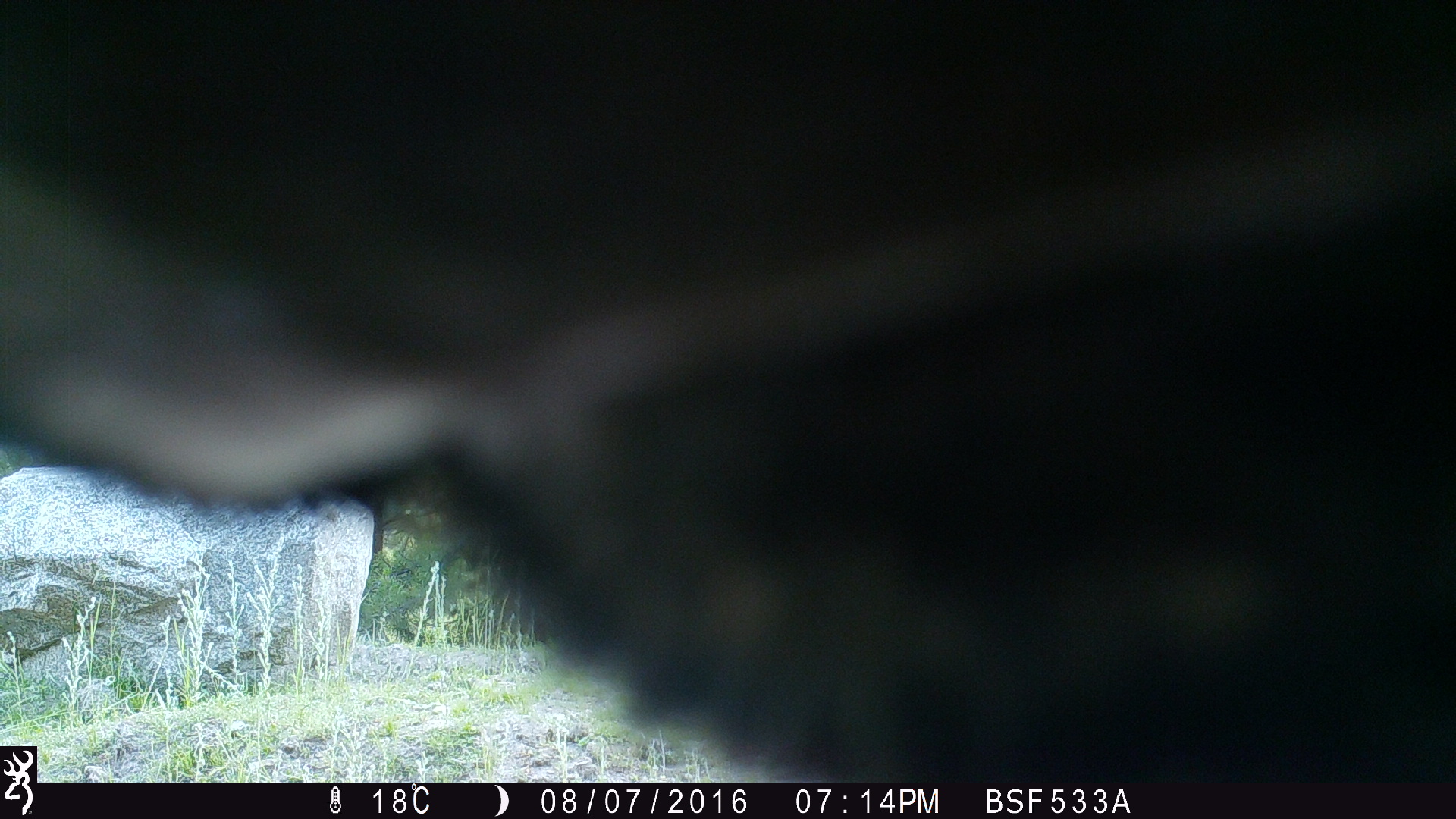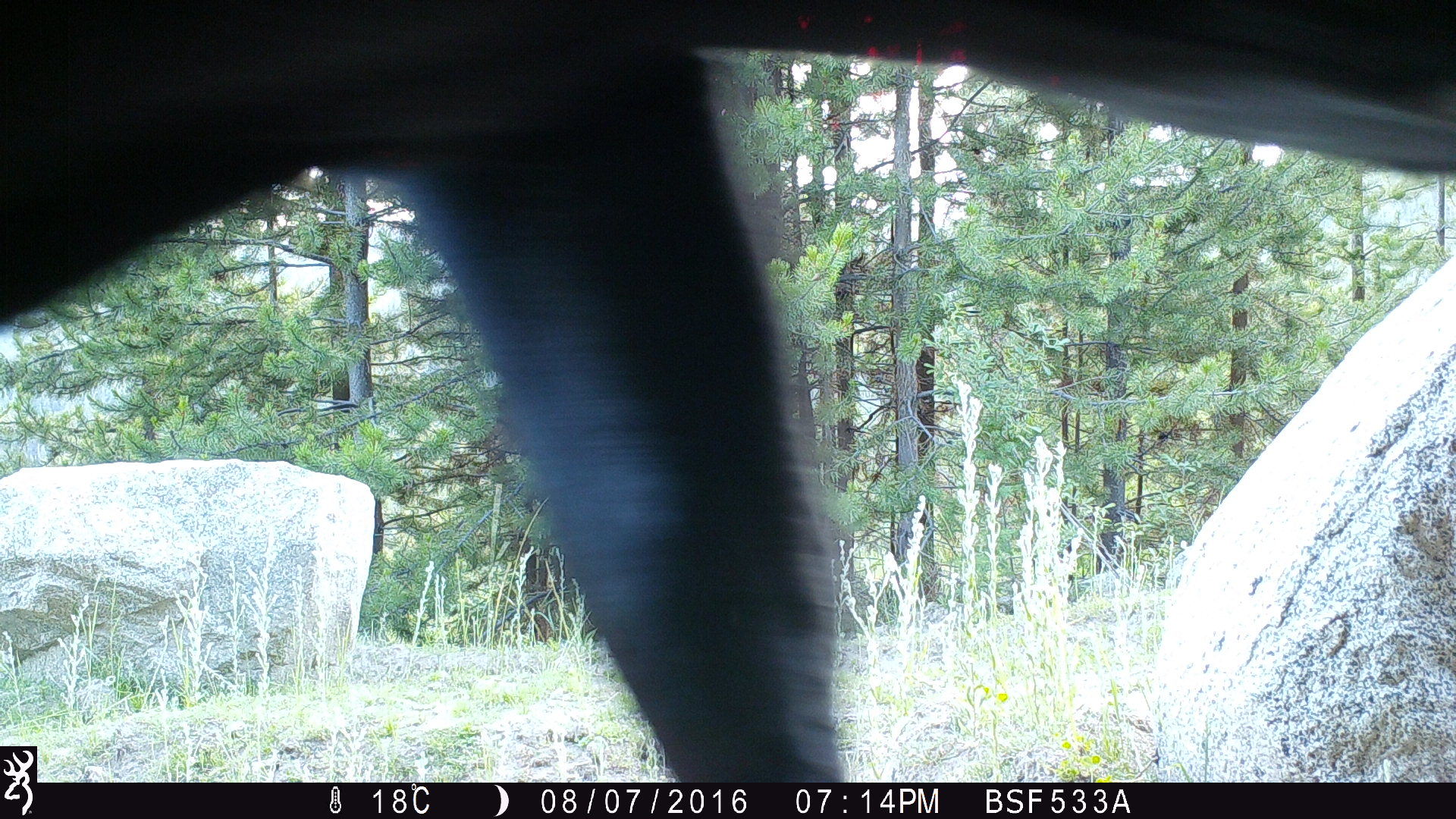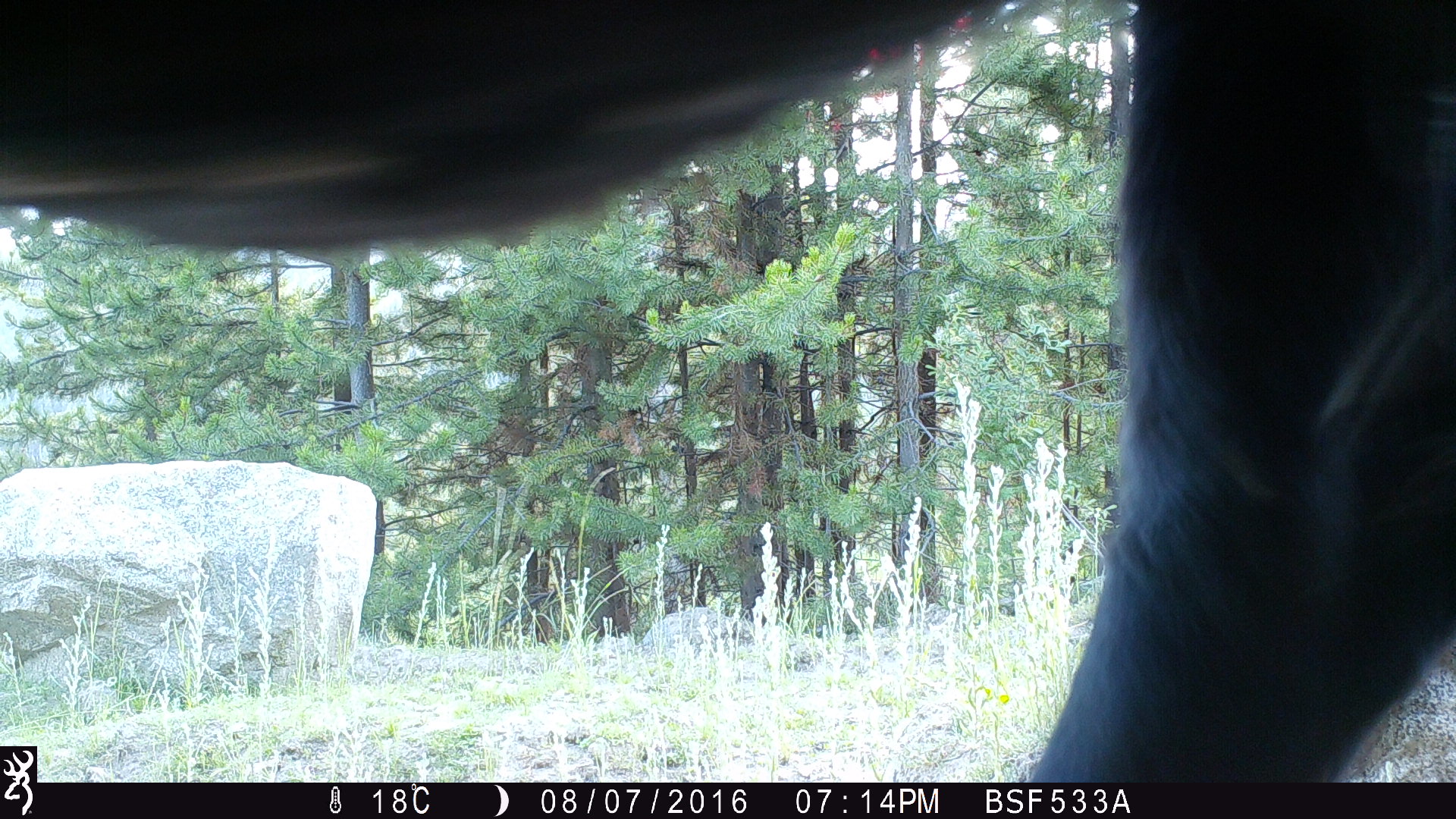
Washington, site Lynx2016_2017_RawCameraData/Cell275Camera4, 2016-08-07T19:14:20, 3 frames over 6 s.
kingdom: Animalia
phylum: Chordata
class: Mammalia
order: Artiodactyla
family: Bovidae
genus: Bos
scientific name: Bos taurus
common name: domestic cattle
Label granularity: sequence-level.